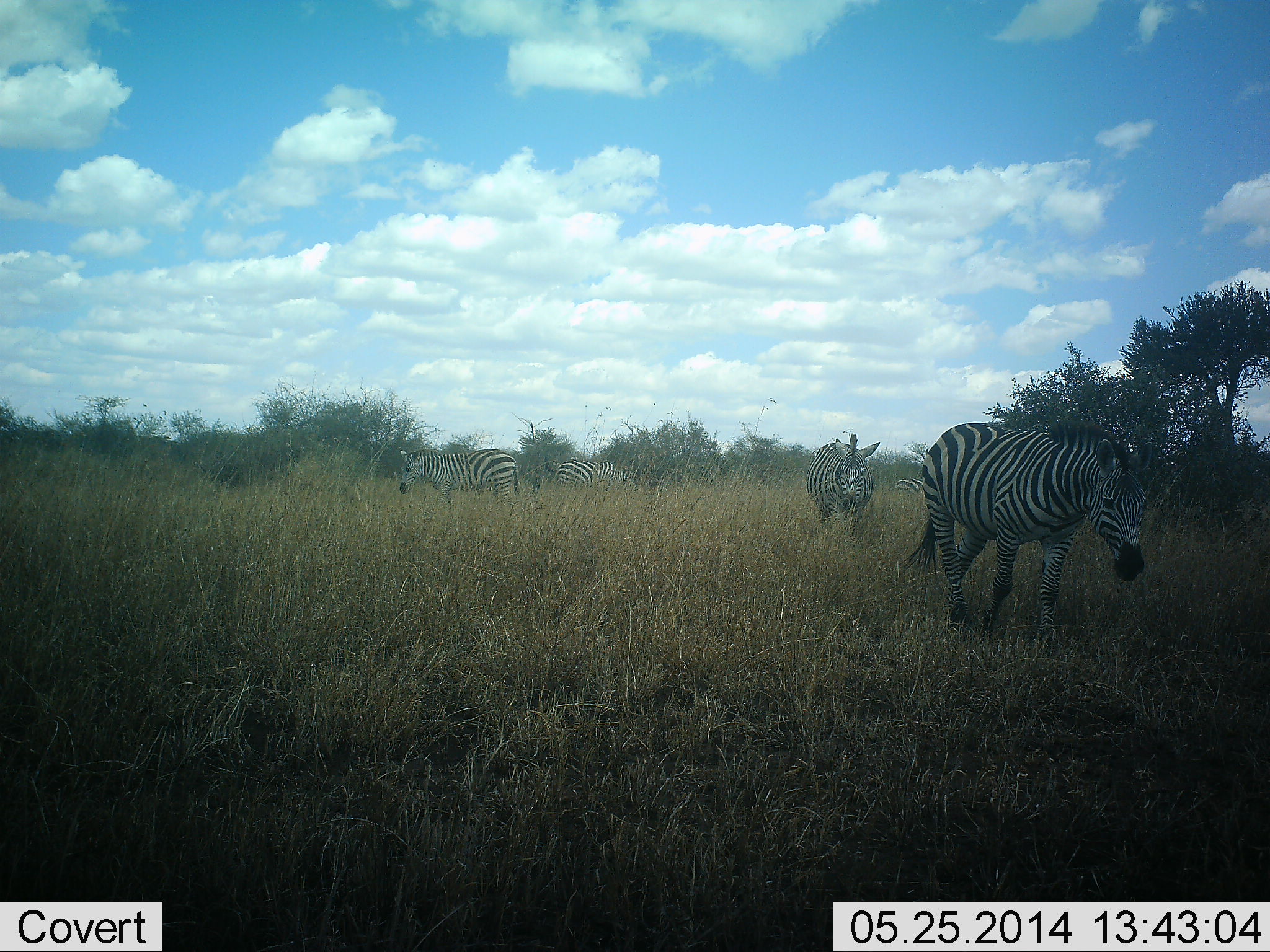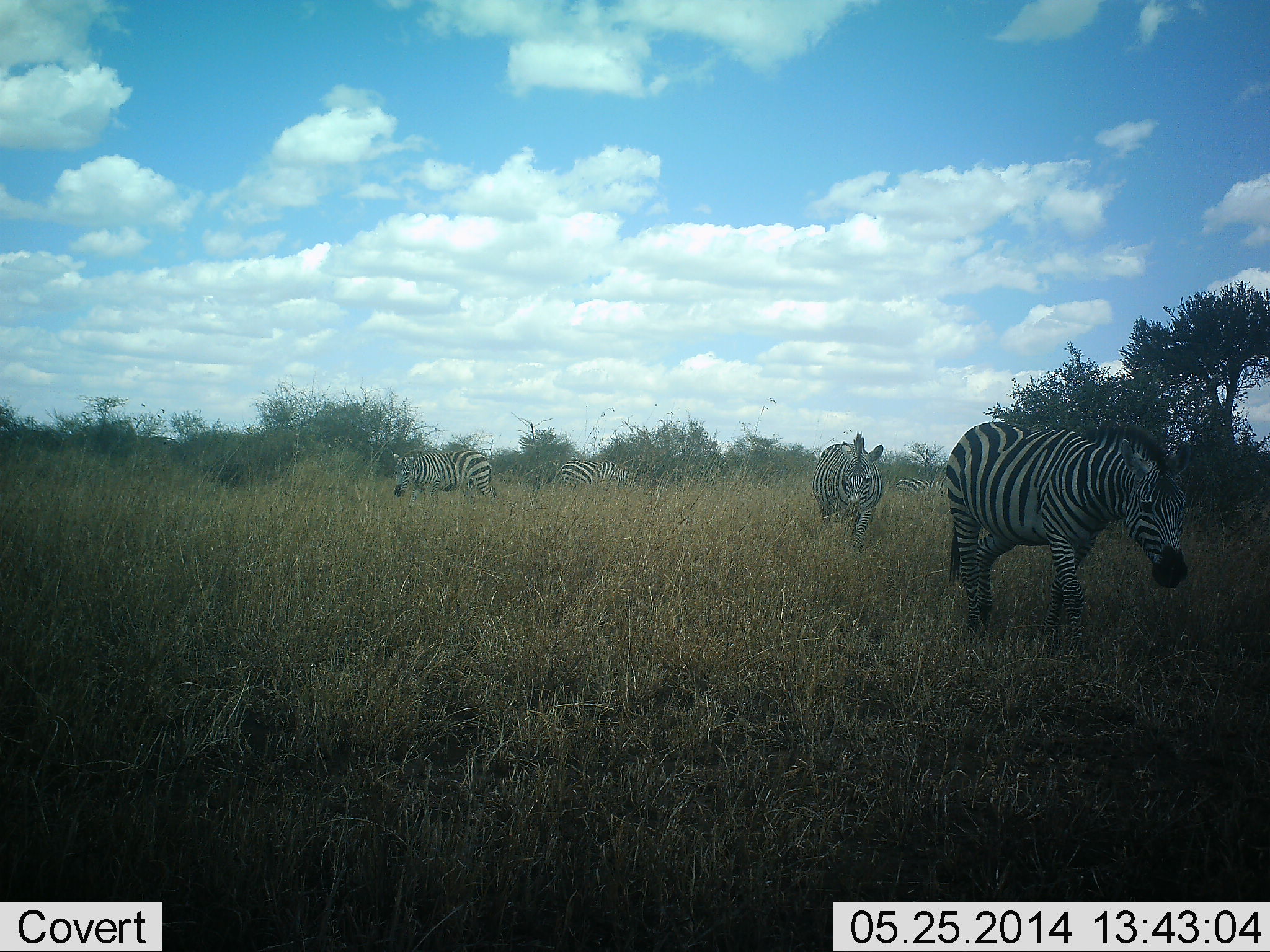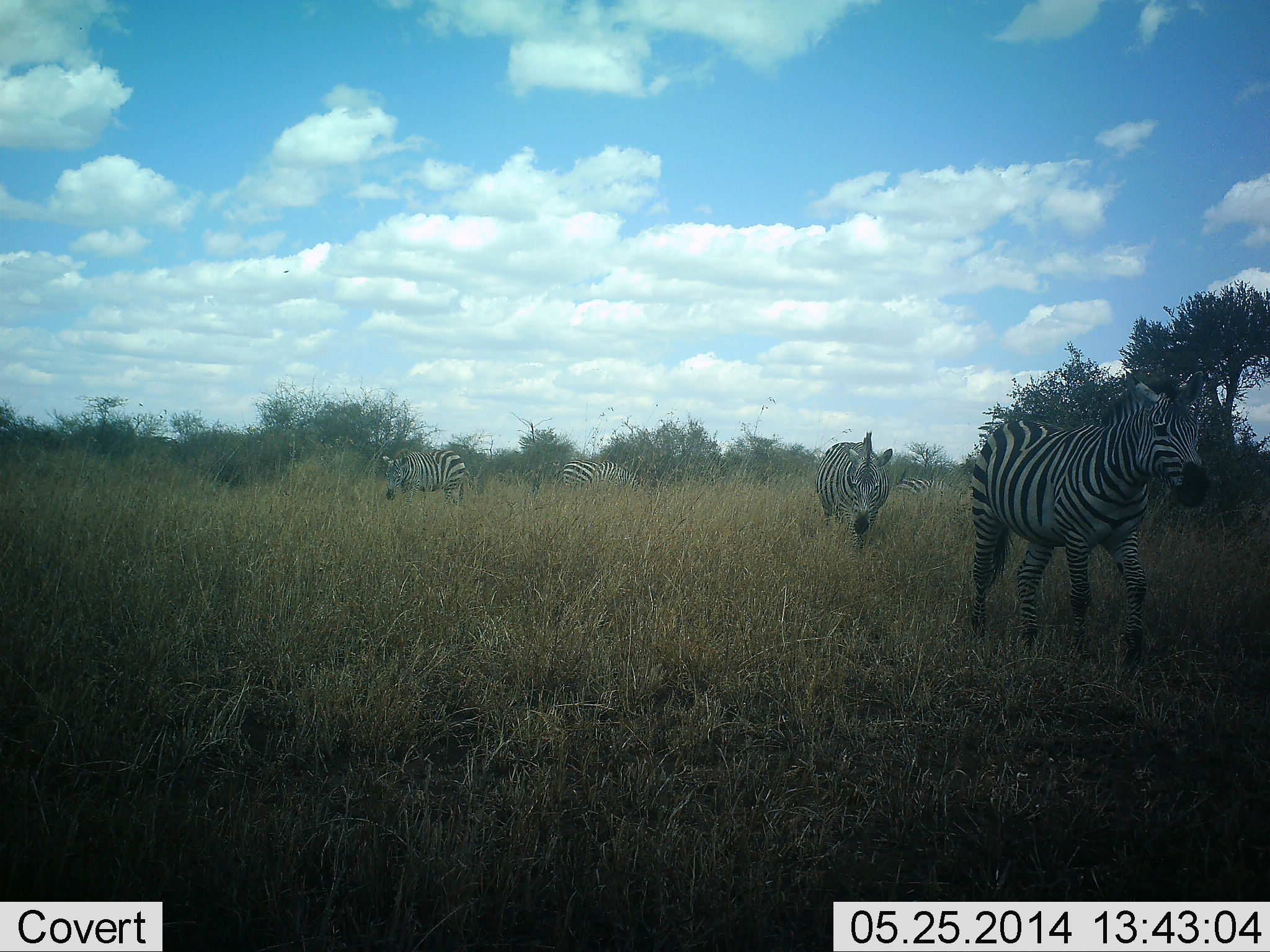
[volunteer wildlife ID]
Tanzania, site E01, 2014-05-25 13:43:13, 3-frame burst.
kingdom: Animalia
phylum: Chordata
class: Mammalia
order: Perissodactyla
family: Equidae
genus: Equus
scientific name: Equus quagga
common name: plains zebra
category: zebra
Zebra (plains zebra) (Equus quagga), count 5. Behavior (volunteer vote fractions): standing 20%, resting 0%, moving 90%, interacting 0%. Young present (vote fraction): 0%. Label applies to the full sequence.